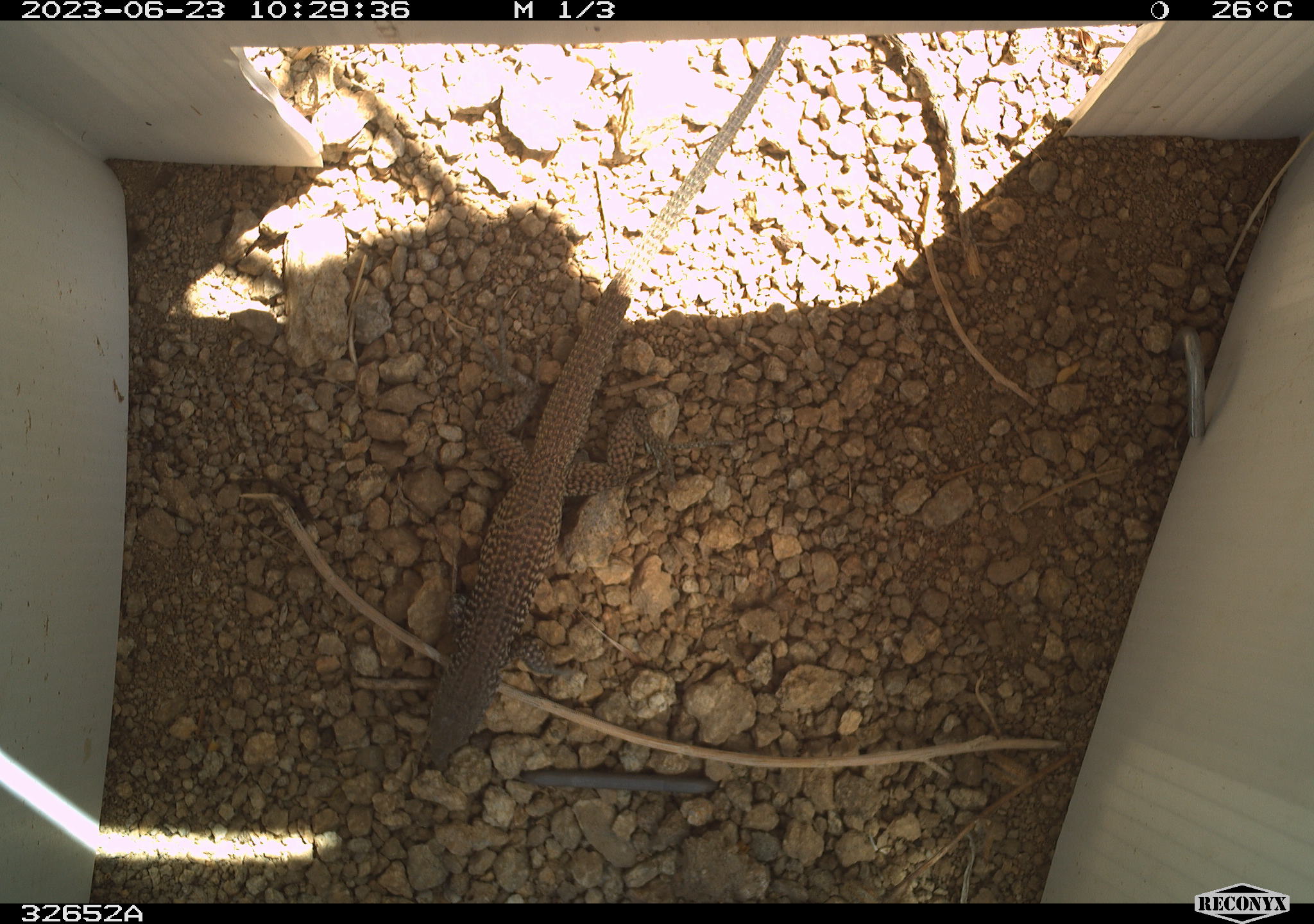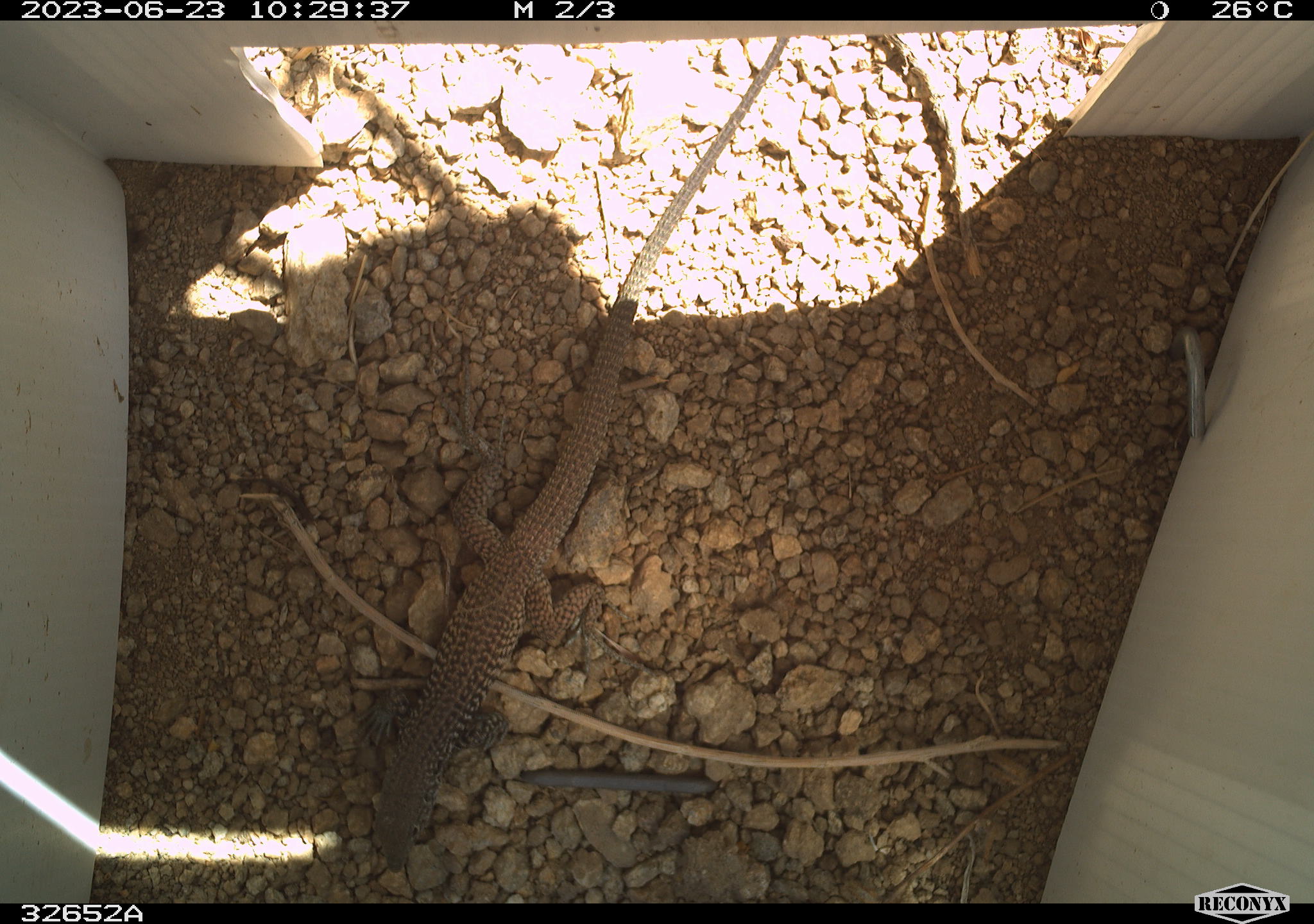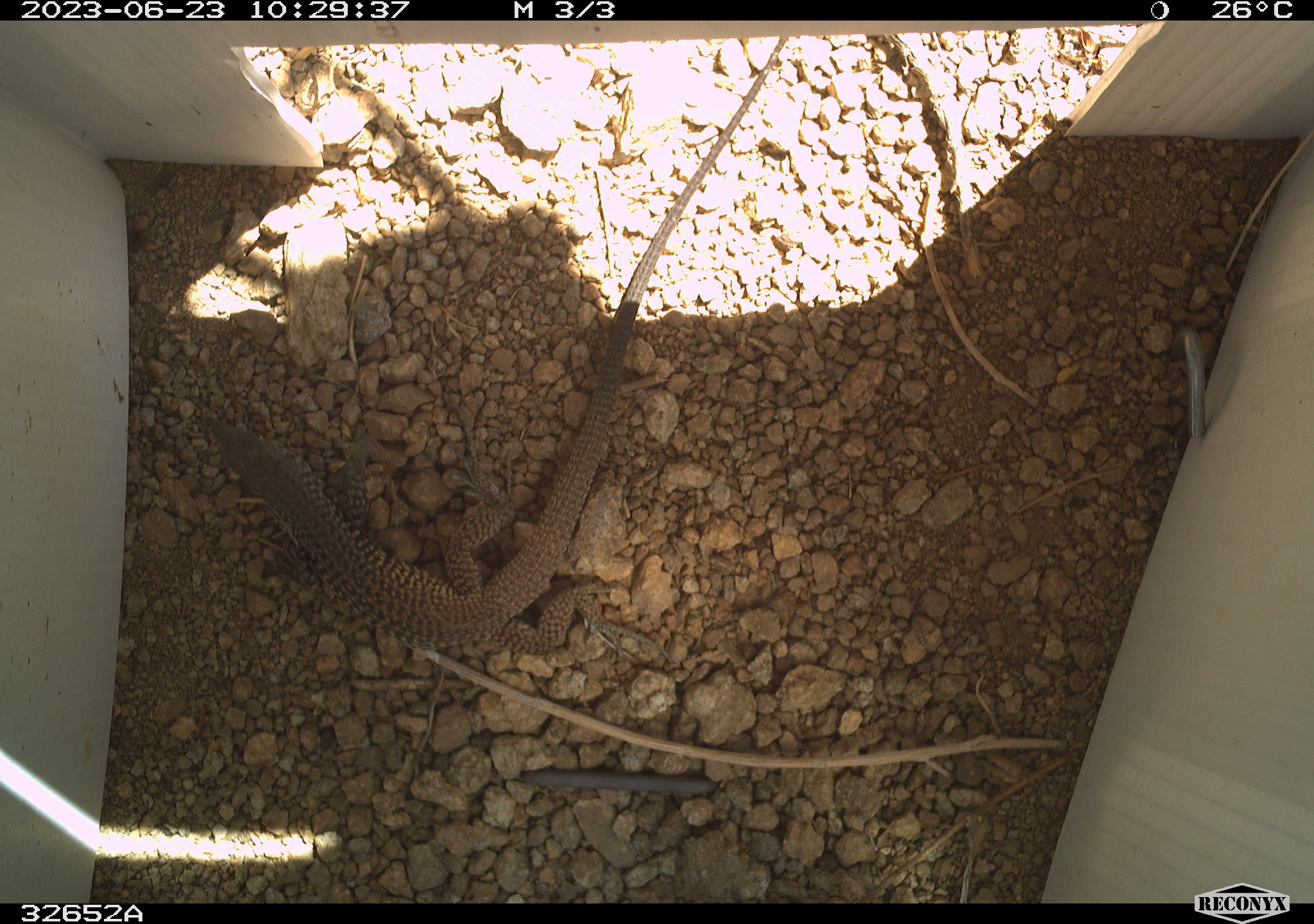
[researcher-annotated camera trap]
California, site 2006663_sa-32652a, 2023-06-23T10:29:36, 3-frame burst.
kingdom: Animalia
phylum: Chordata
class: Reptilia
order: Squamata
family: Teiidae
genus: Aspidoscelis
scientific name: Aspidoscelis tigris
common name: western whiptail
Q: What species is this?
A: Western whiptail (Aspidoscelis tigris).